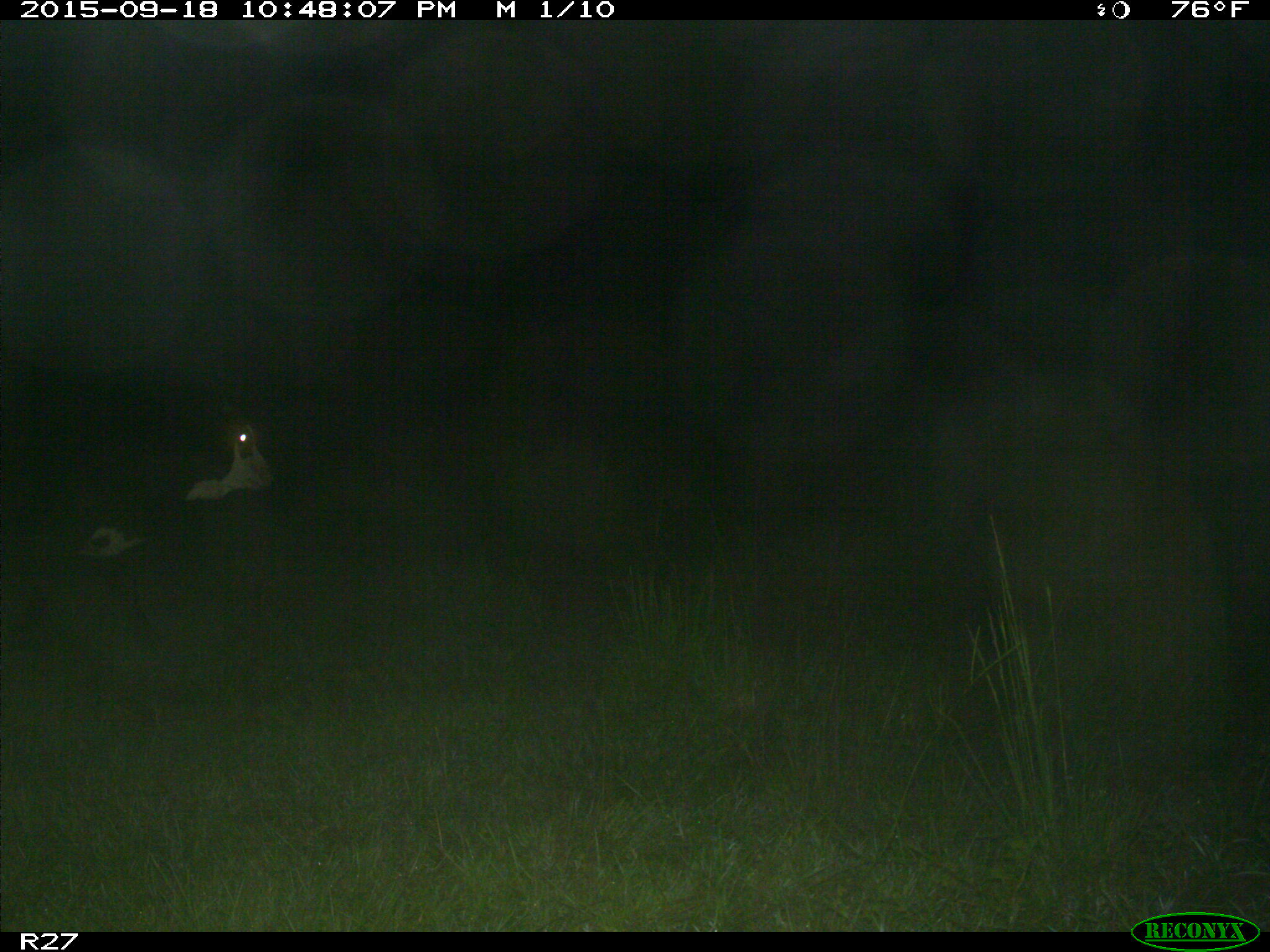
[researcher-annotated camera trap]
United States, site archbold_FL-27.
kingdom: Animalia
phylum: Chordata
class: Mammalia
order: Artiodactyla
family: Bovidae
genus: Bos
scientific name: Bos taurus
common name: domestic cow